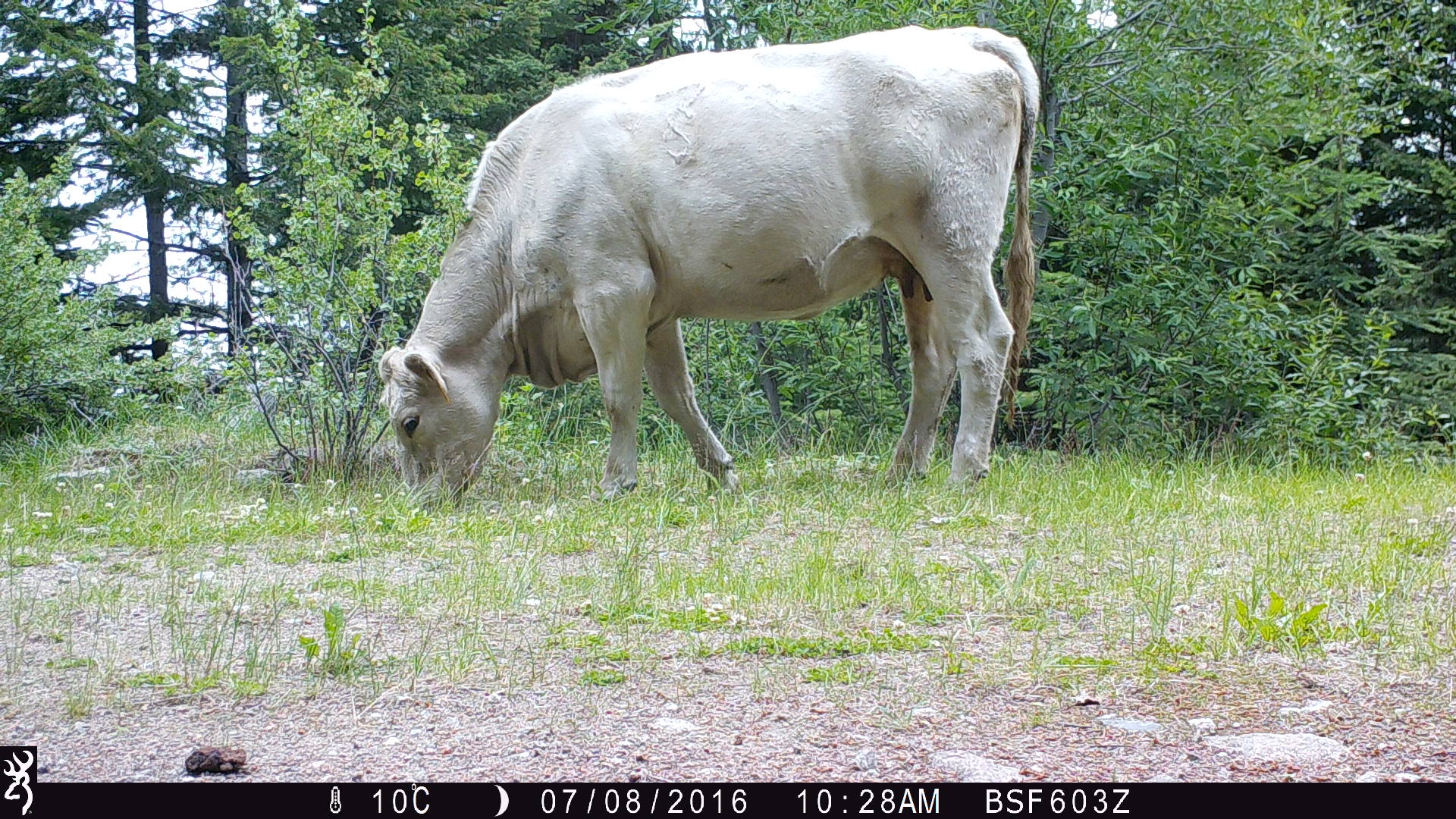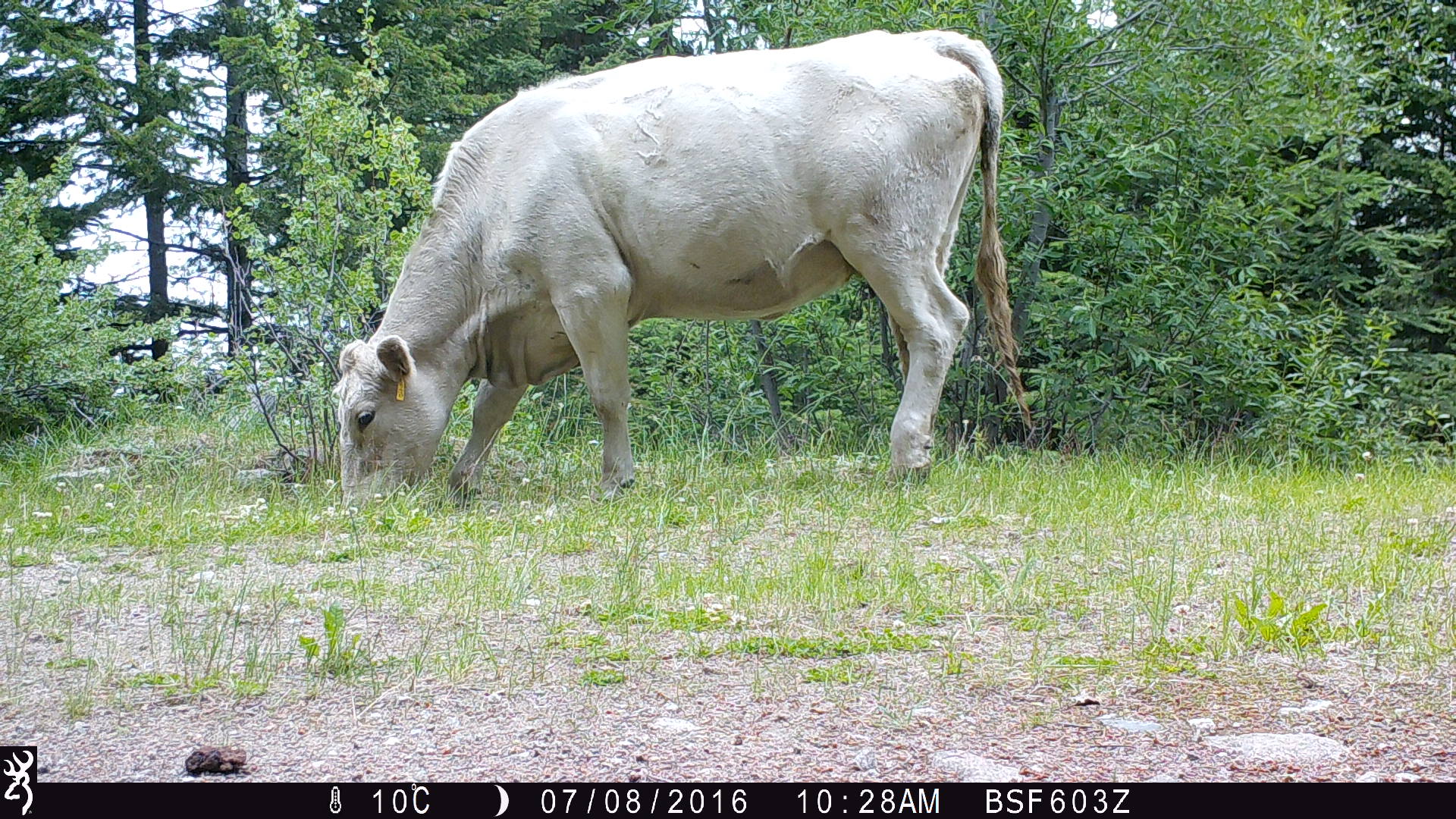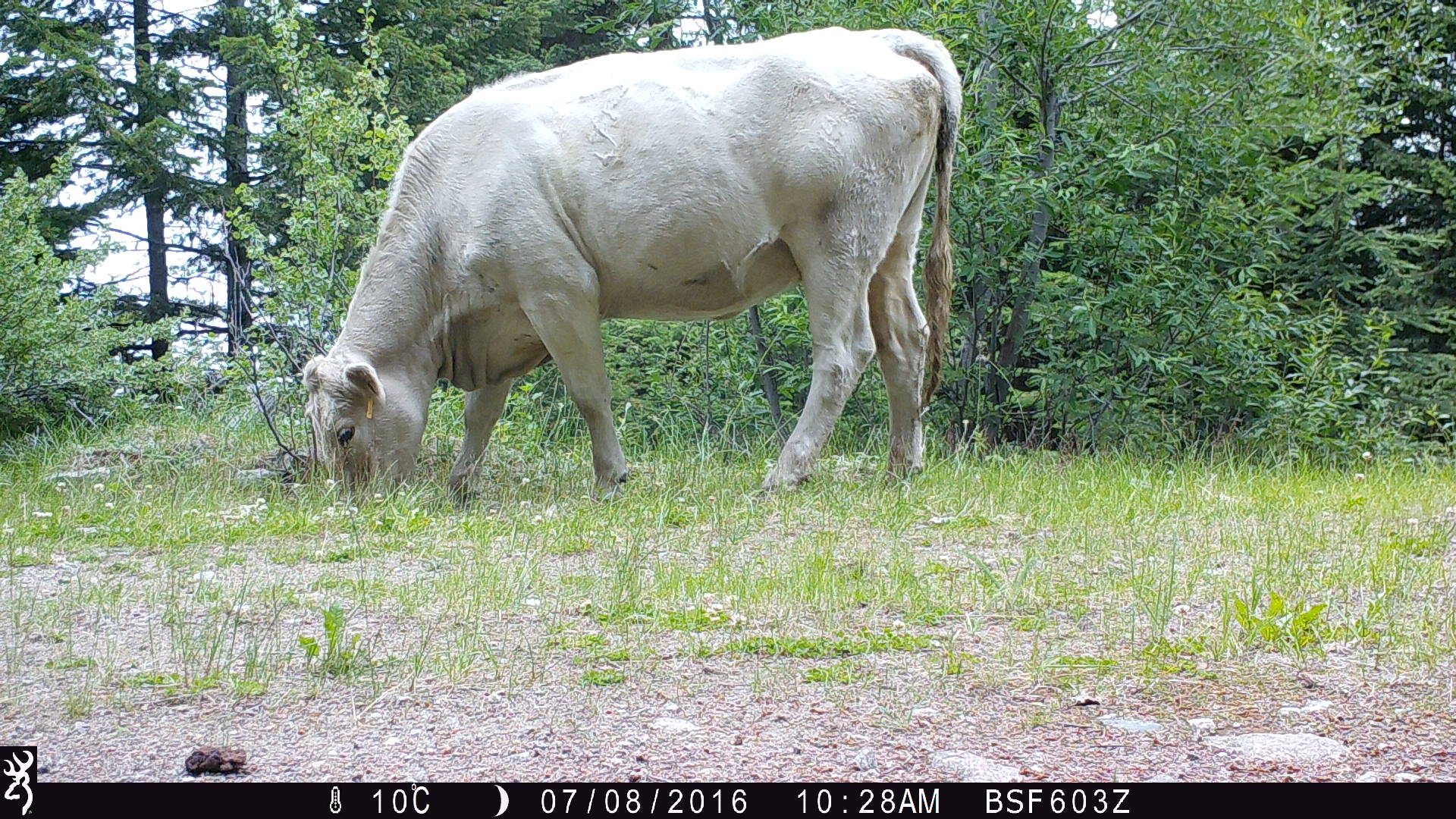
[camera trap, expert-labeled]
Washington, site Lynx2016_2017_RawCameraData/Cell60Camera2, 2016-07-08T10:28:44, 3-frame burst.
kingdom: Animalia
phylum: Chordata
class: Mammalia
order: Artiodactyla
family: Bovidae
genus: Bos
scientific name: Bos taurus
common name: domestic cattle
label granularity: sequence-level